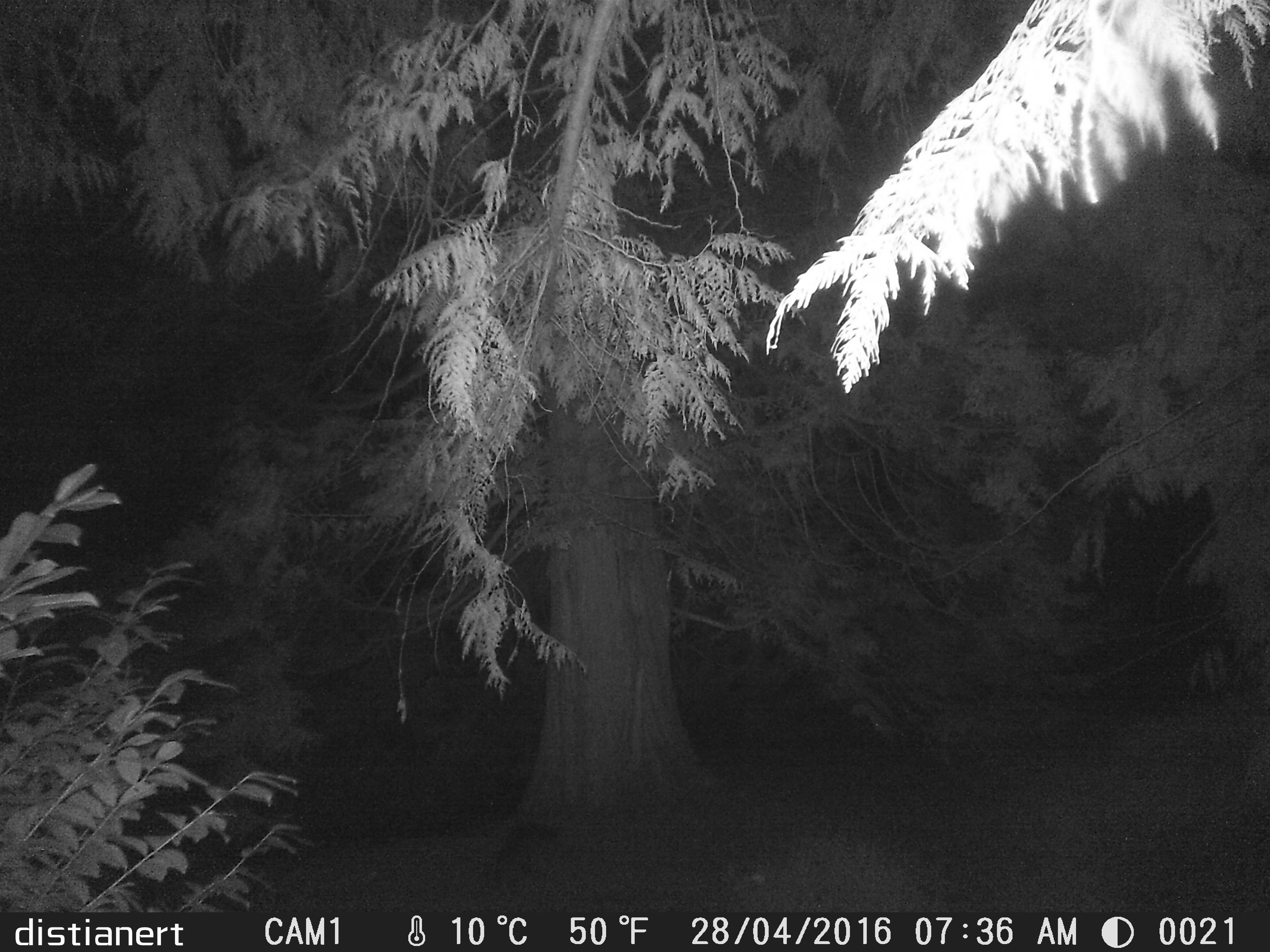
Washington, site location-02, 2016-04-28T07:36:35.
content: unidentified animal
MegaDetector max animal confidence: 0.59